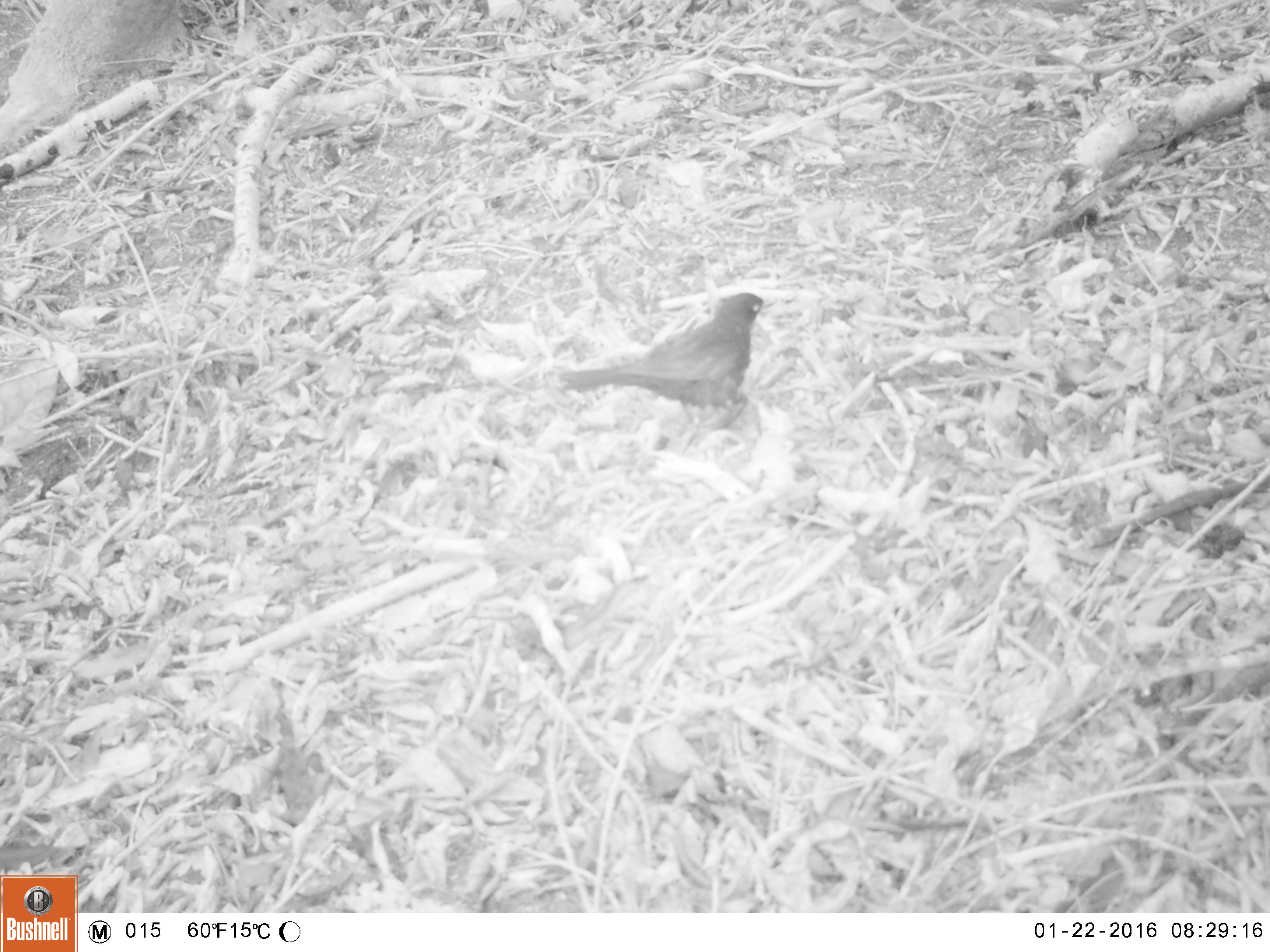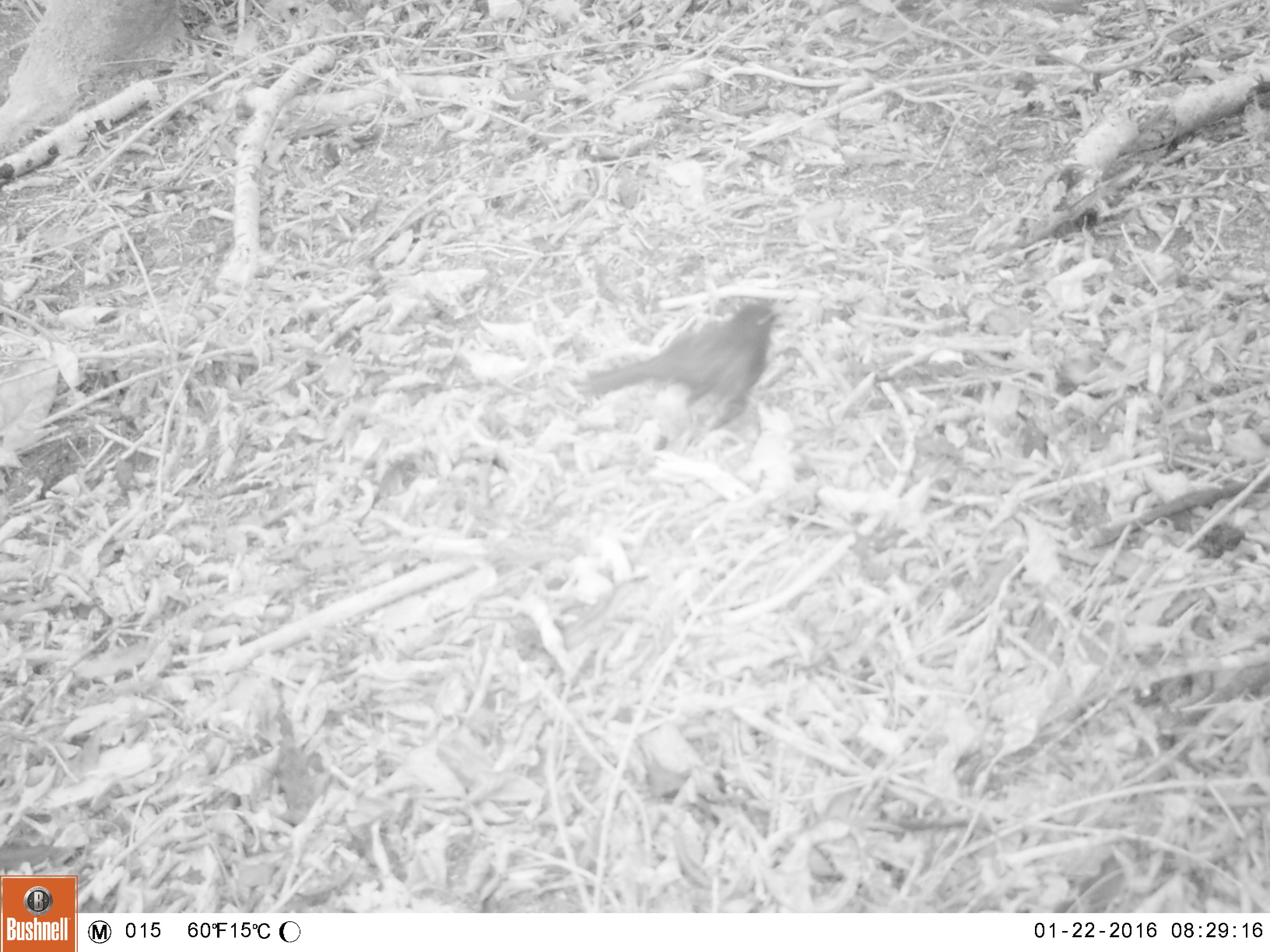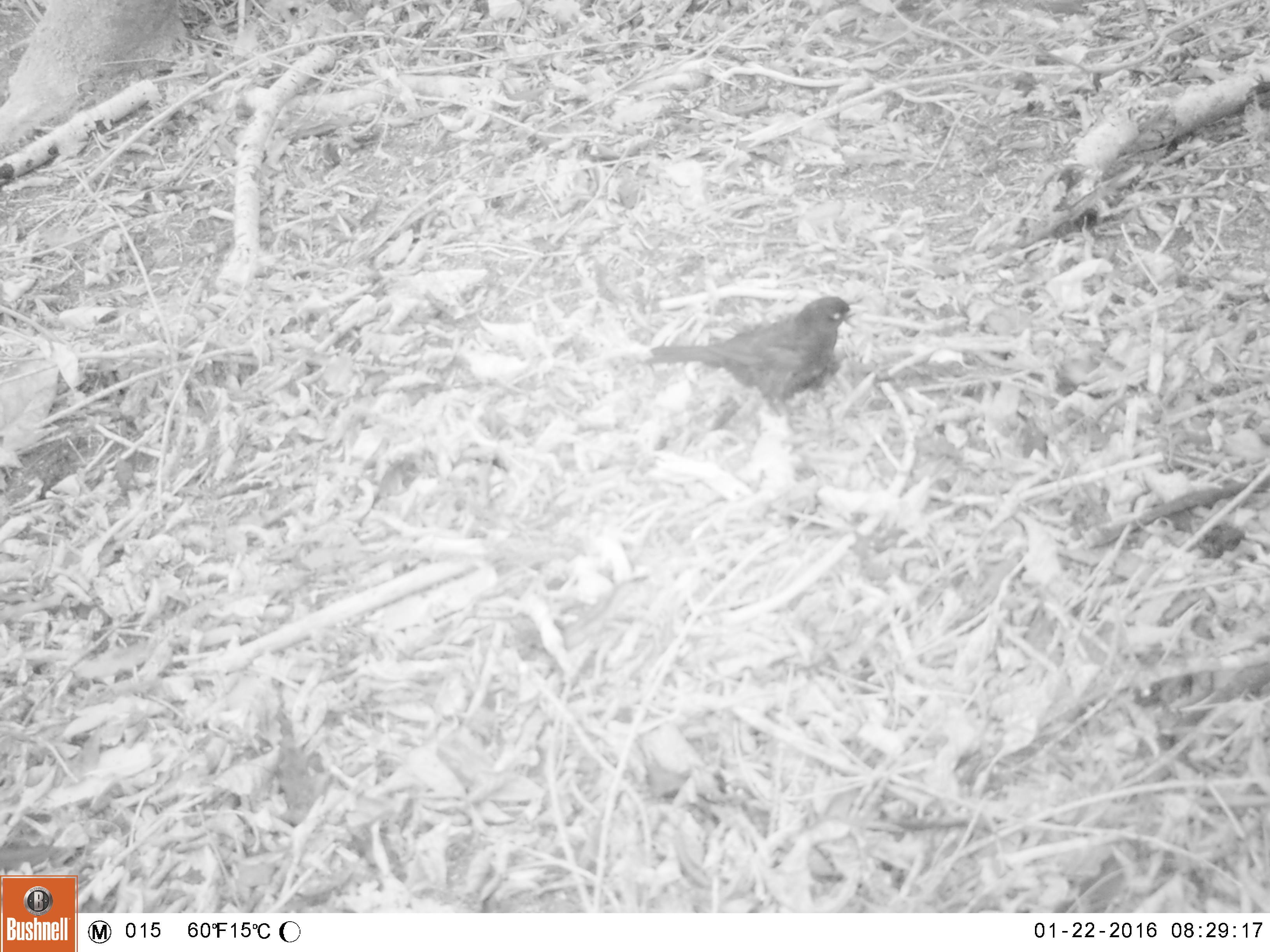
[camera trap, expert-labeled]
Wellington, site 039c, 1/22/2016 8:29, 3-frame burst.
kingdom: Animalia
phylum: Chordata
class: Aves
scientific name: Aves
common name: bird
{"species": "bird (Aves)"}